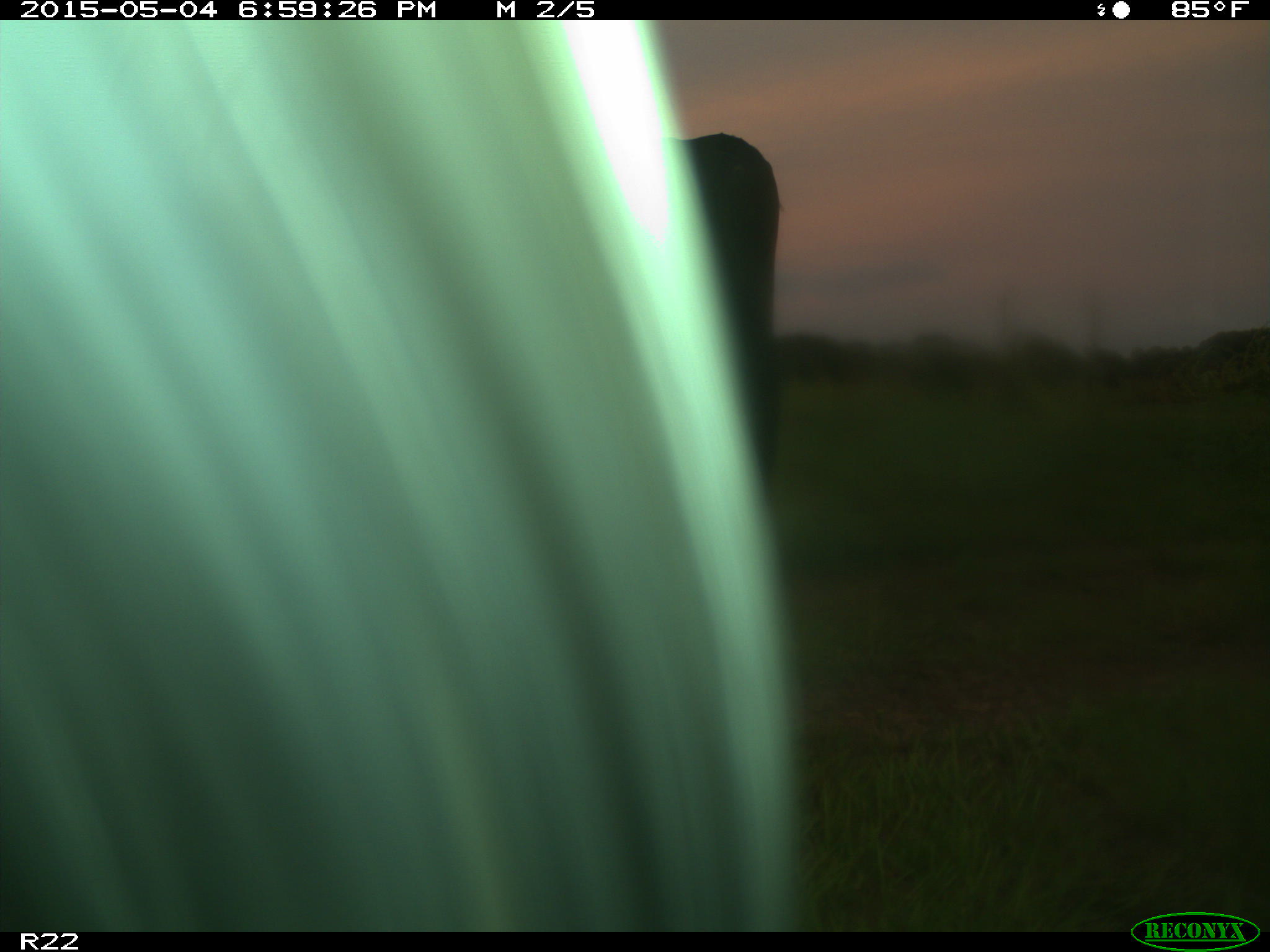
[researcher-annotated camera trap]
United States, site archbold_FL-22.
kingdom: Animalia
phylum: Chordata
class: Mammalia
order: Artiodactyla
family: Bovidae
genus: Bos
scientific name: Bos taurus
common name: domestic cow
Bos taurus (domestic cow).